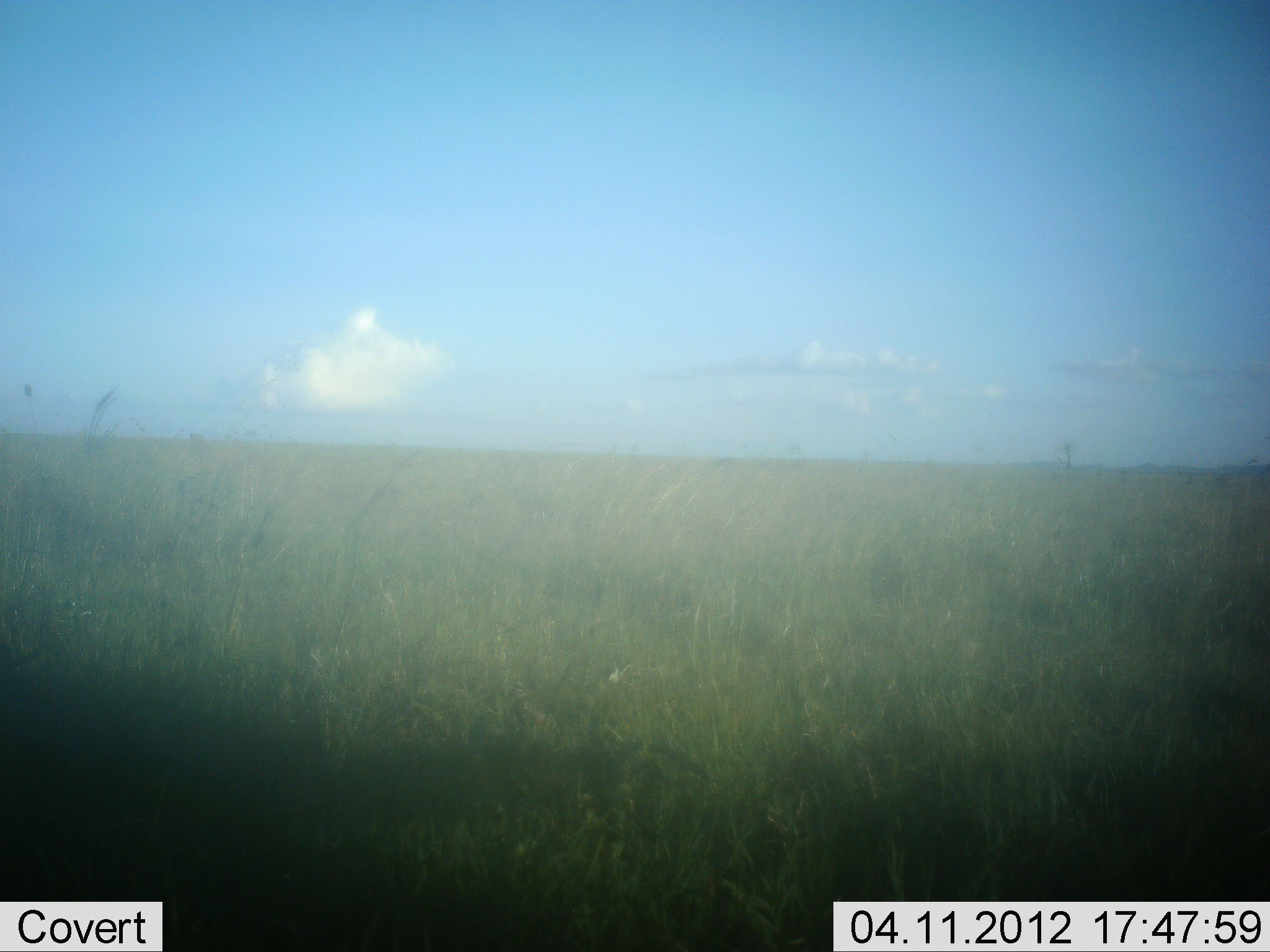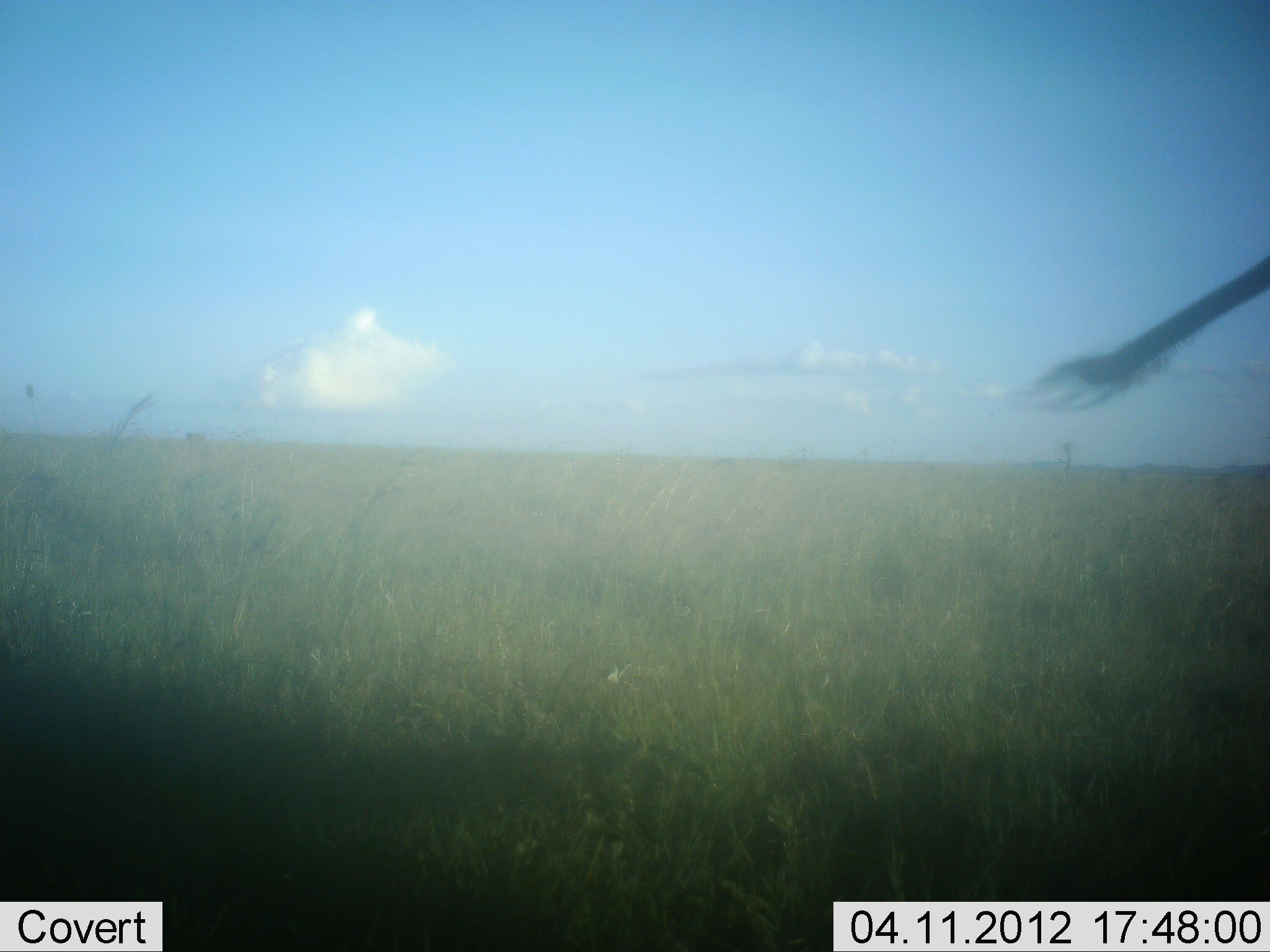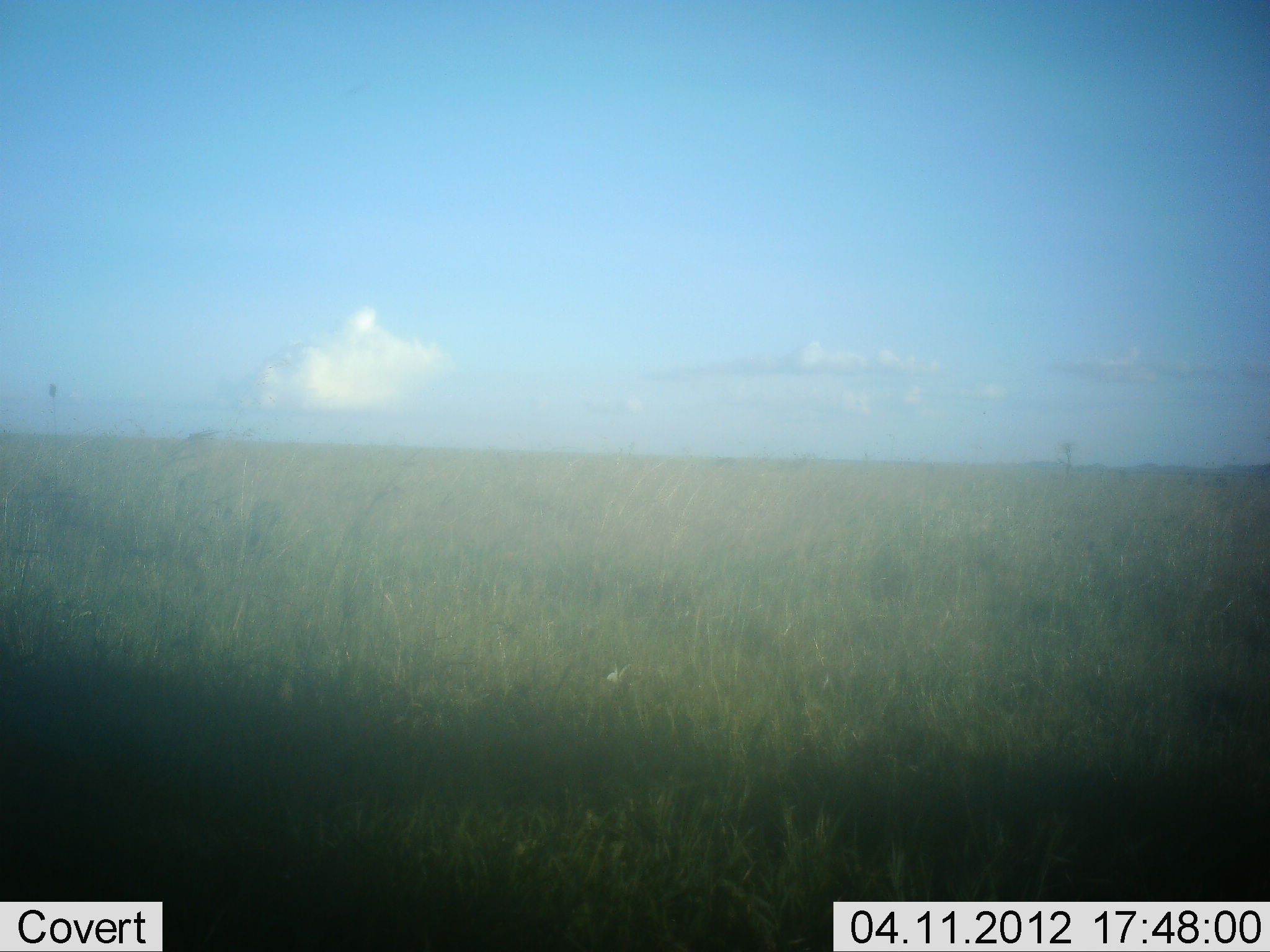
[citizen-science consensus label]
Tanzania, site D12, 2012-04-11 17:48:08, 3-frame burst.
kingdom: Animalia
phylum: Chordata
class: Mammalia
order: Proboscidea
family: Elephantidae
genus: Loxodonta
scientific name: Loxodonta africana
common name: african bush elephant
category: elephant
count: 1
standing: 50%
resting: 0%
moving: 33%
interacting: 17%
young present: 0%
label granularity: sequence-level